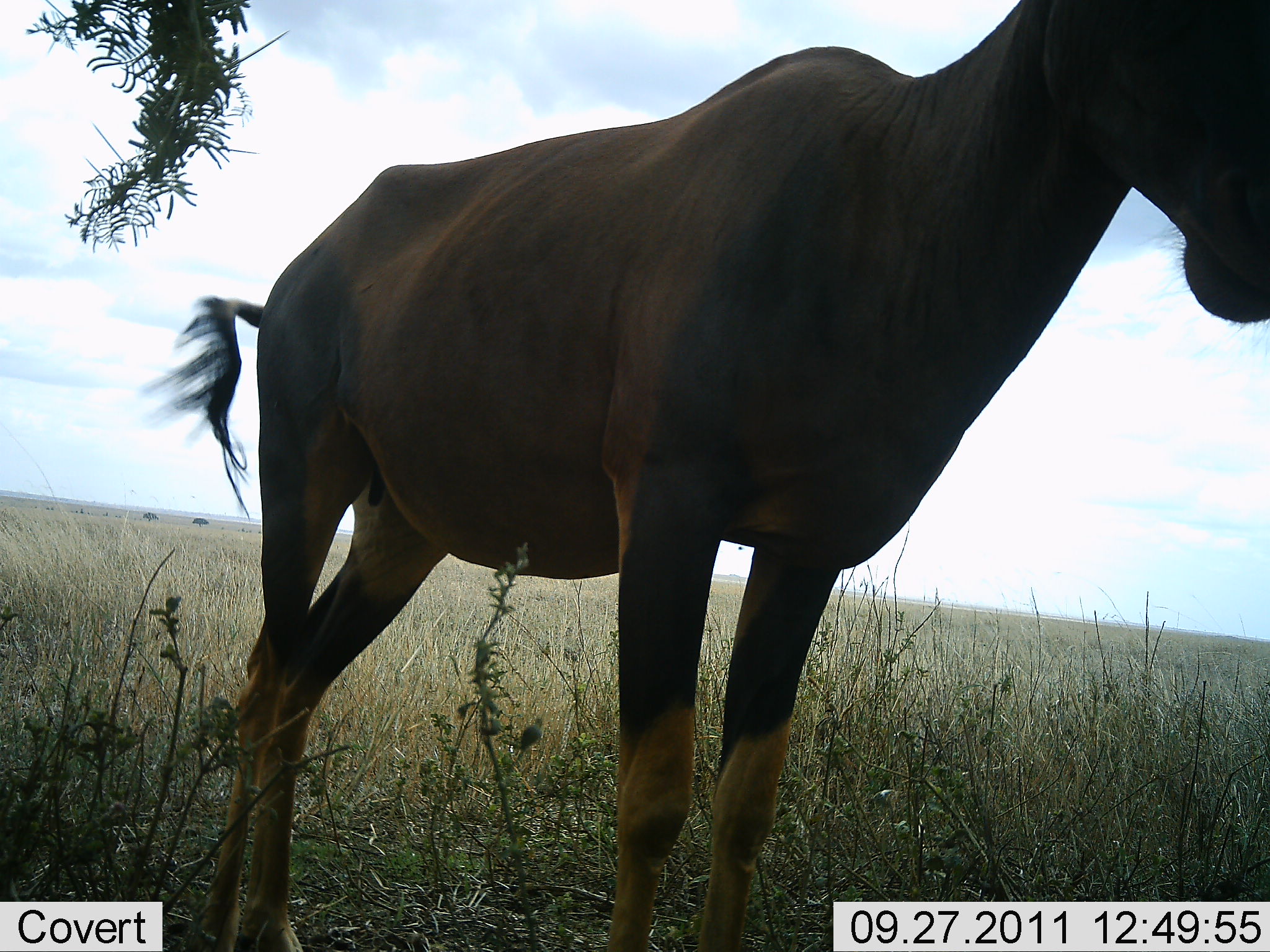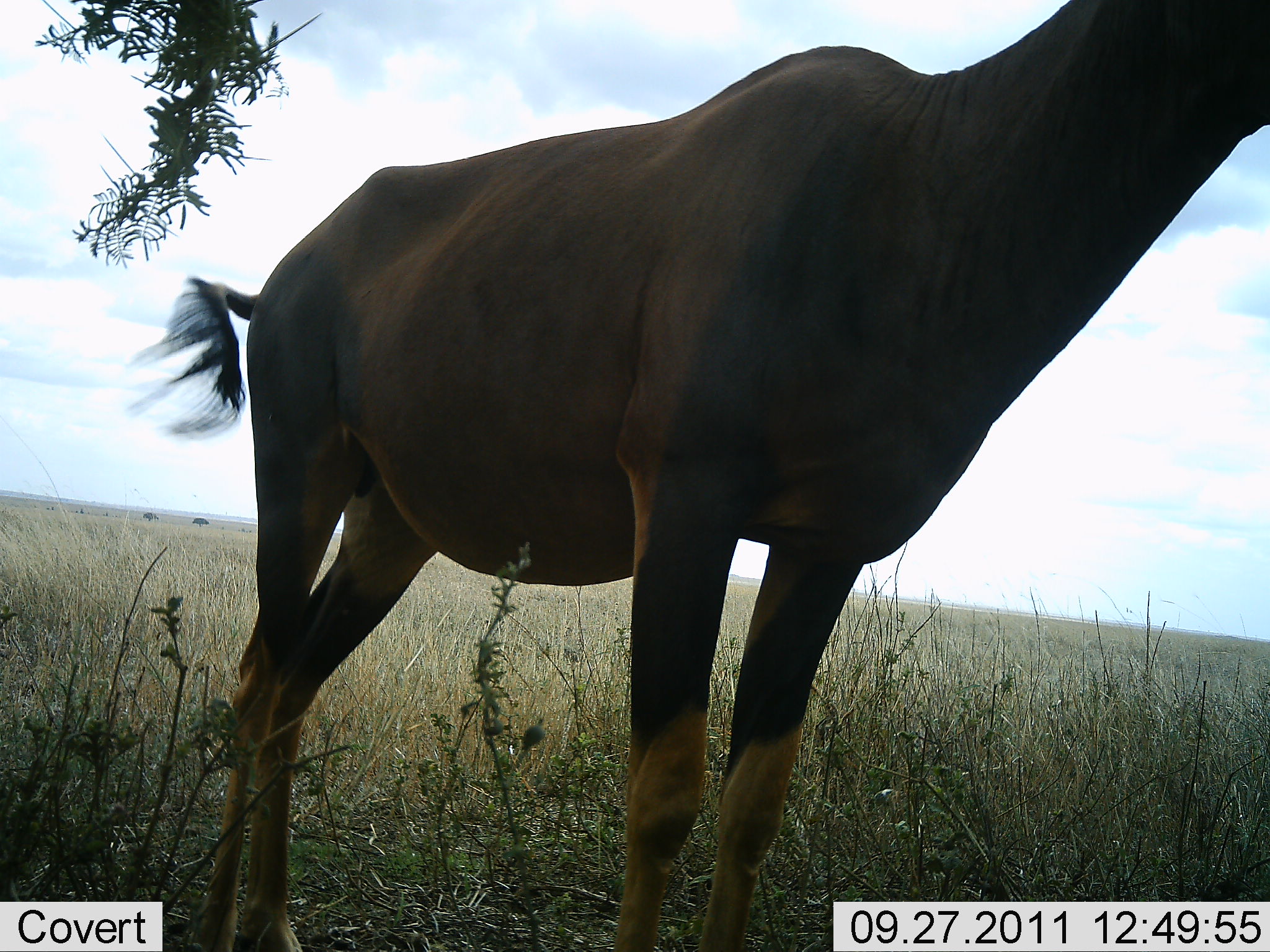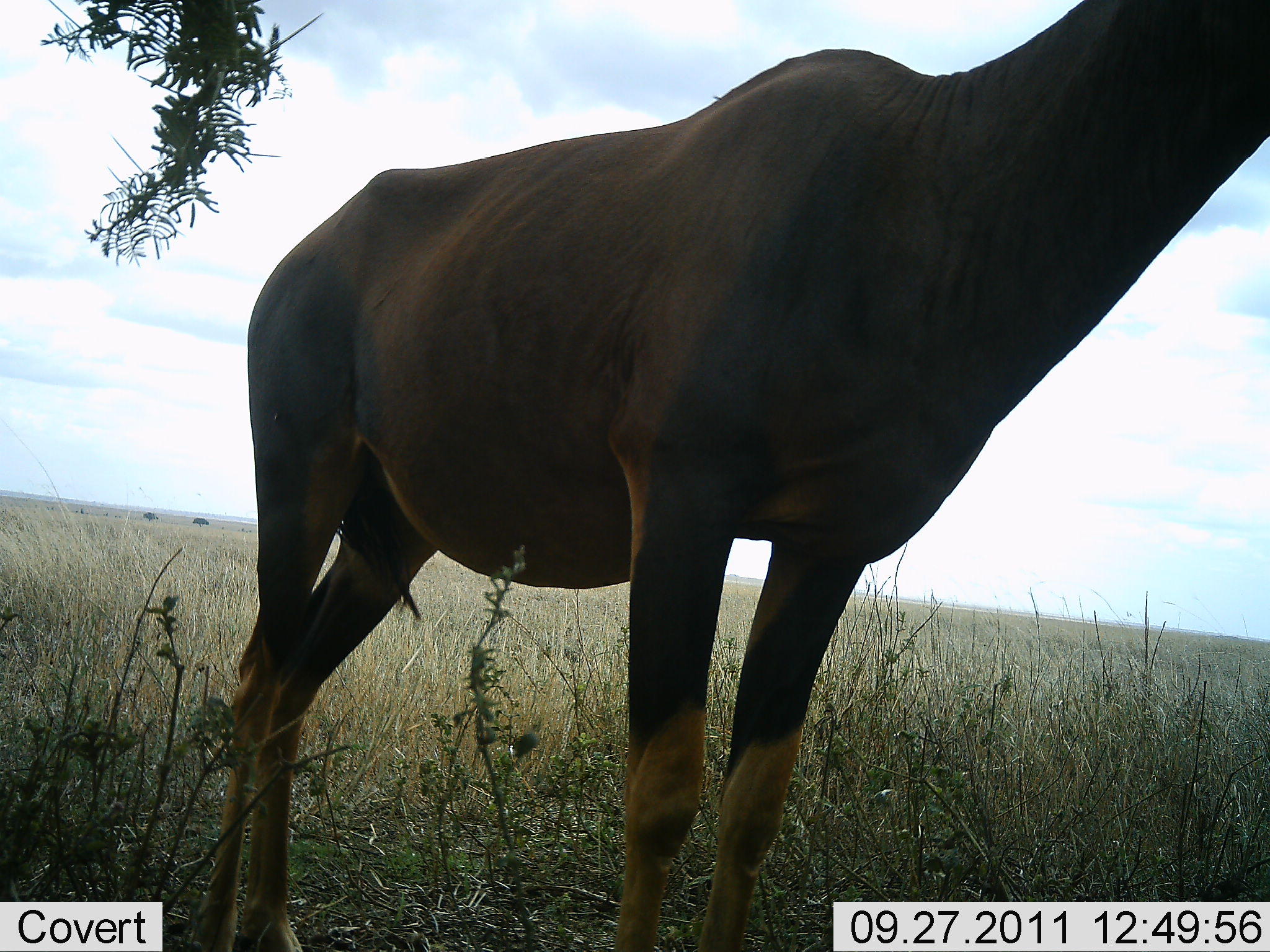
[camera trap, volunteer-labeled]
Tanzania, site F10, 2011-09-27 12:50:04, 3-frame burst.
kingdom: Animalia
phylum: Chordata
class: Mammalia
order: Artiodactyla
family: Bovidae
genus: Damaliscus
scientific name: Damaliscus lunatus jimela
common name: topi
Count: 1.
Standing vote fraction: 100%.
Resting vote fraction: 0%.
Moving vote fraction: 0%.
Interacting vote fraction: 0%.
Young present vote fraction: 0%.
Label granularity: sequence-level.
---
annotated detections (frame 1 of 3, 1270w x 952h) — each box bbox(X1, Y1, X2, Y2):
animal: bbox(153, 0, 1269, 950)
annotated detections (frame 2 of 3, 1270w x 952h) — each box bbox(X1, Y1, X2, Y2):
animal: bbox(128, 2, 1269, 950)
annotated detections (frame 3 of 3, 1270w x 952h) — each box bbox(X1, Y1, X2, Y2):
animal: bbox(193, 0, 1269, 950)